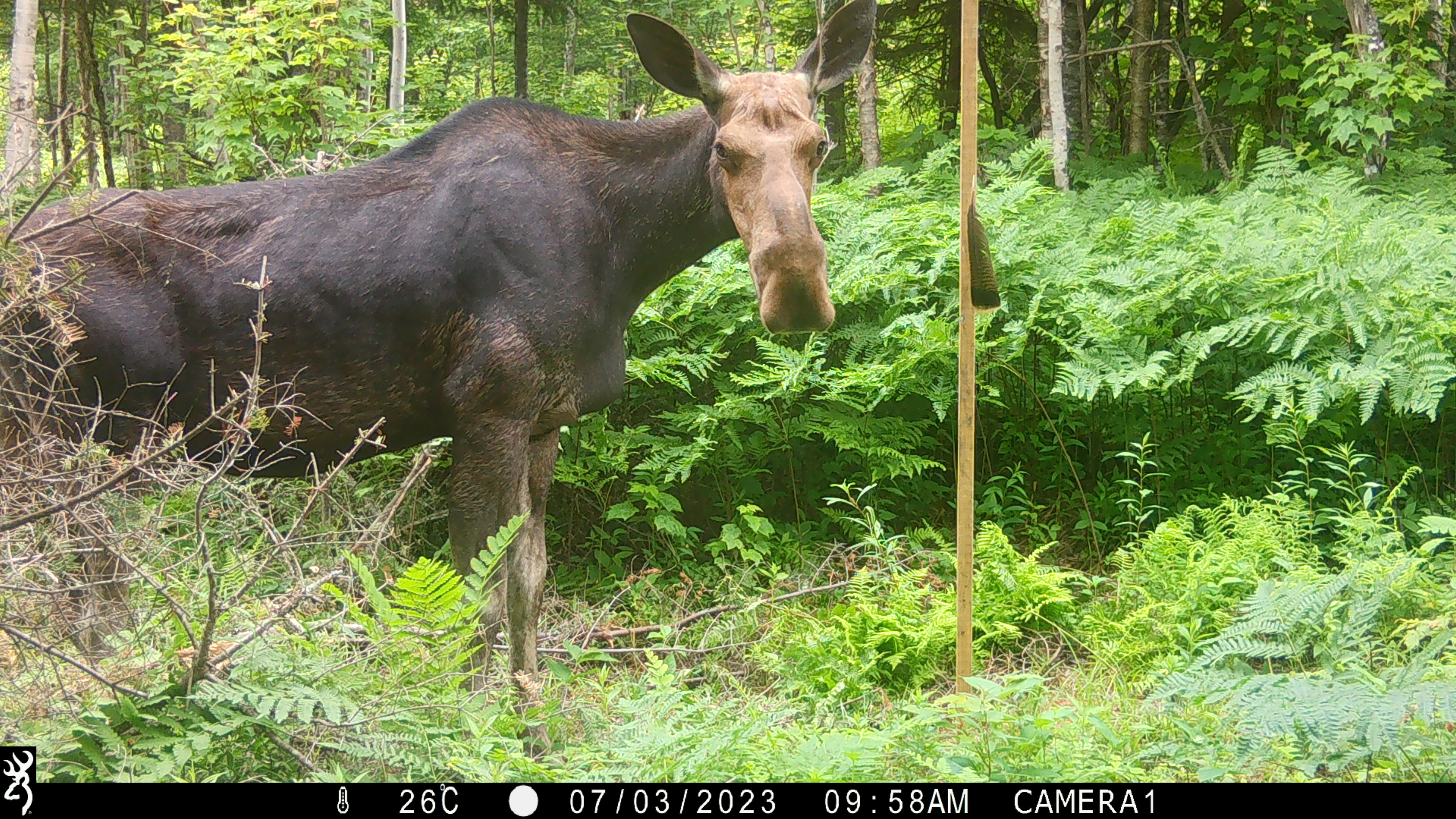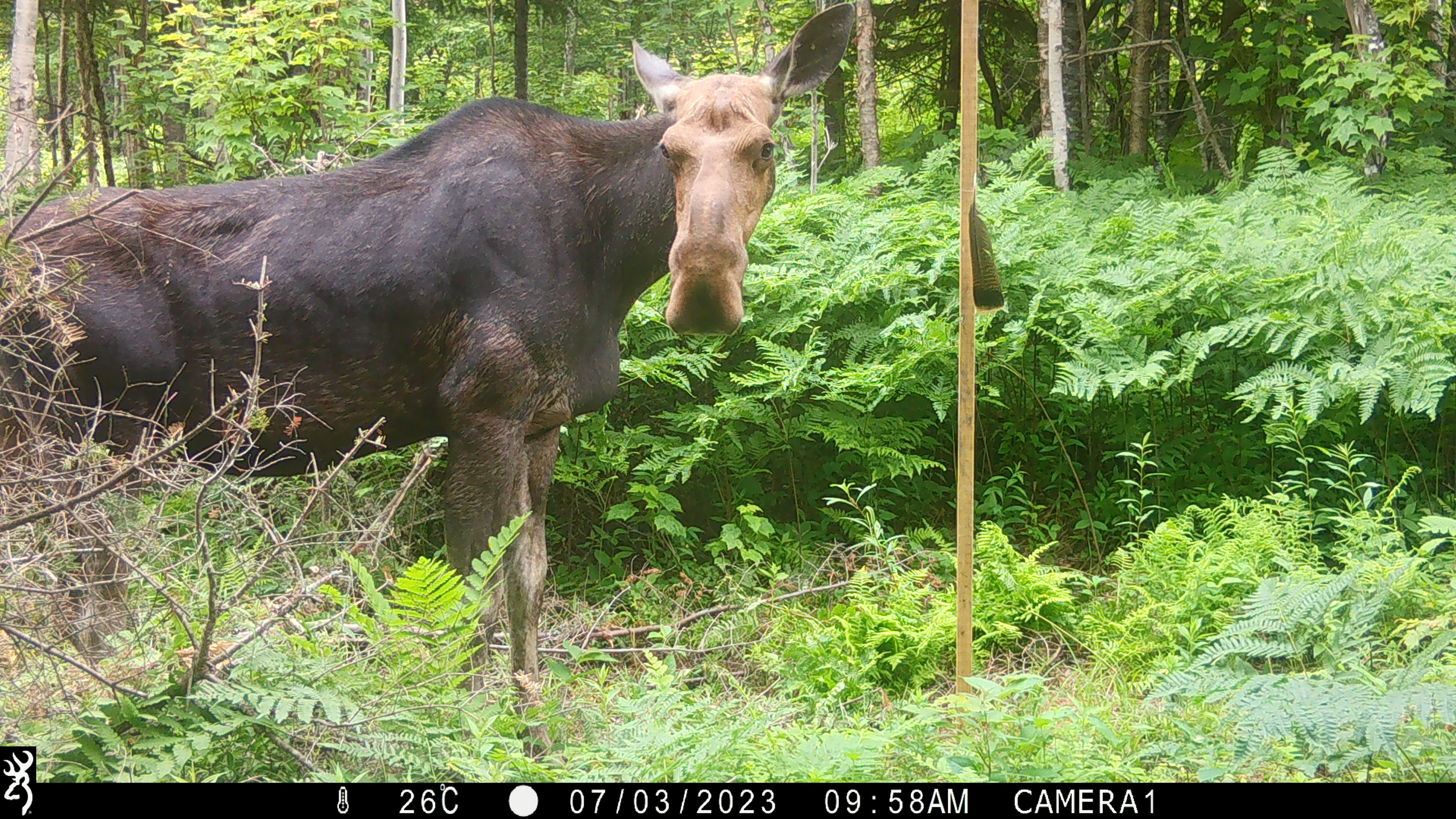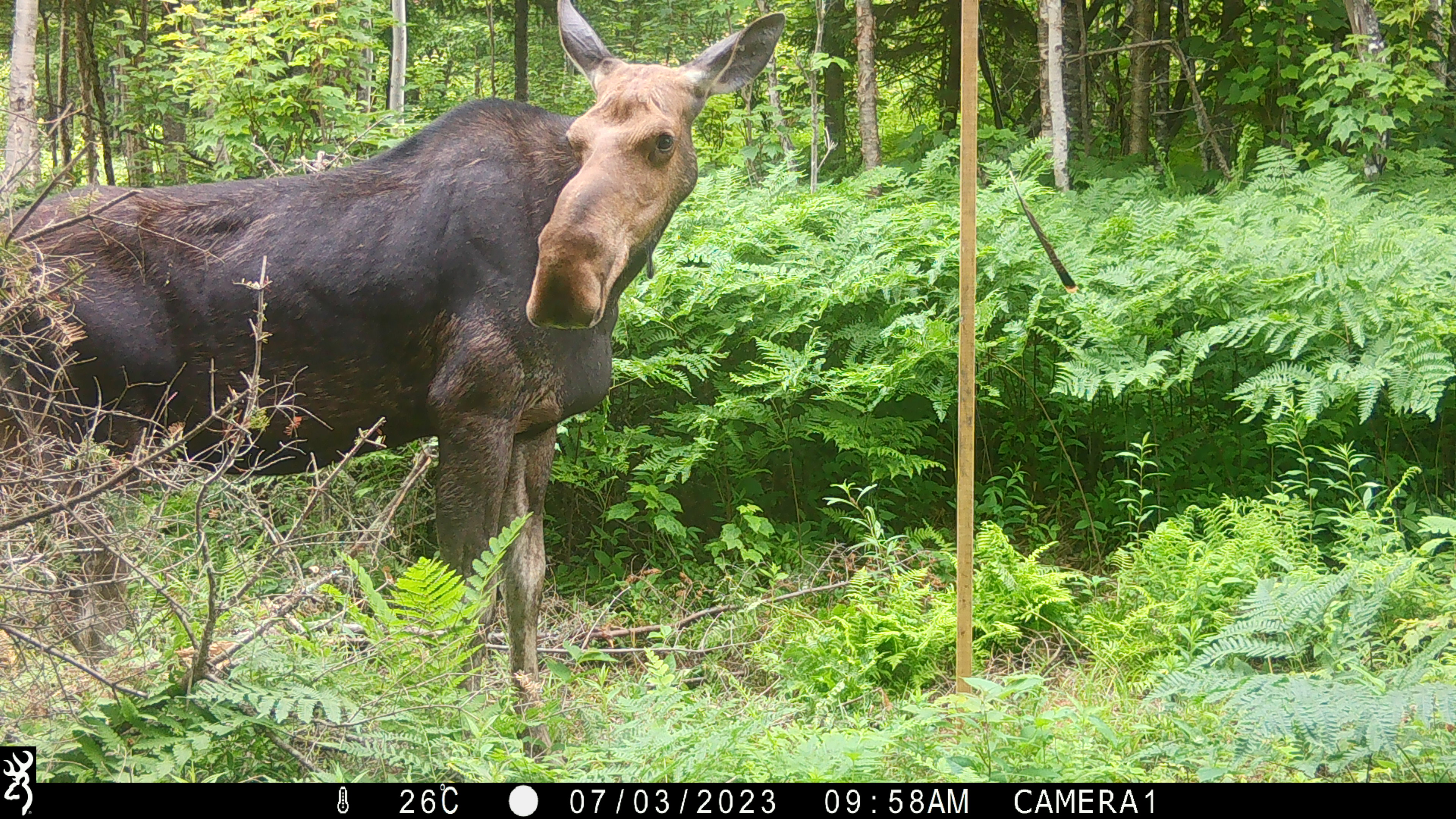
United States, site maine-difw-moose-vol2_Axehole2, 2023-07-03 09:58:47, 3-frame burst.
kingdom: Animalia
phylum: Chordata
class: Mammalia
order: Artiodactyla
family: Cervidae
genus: Alces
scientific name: Alces alces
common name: moose